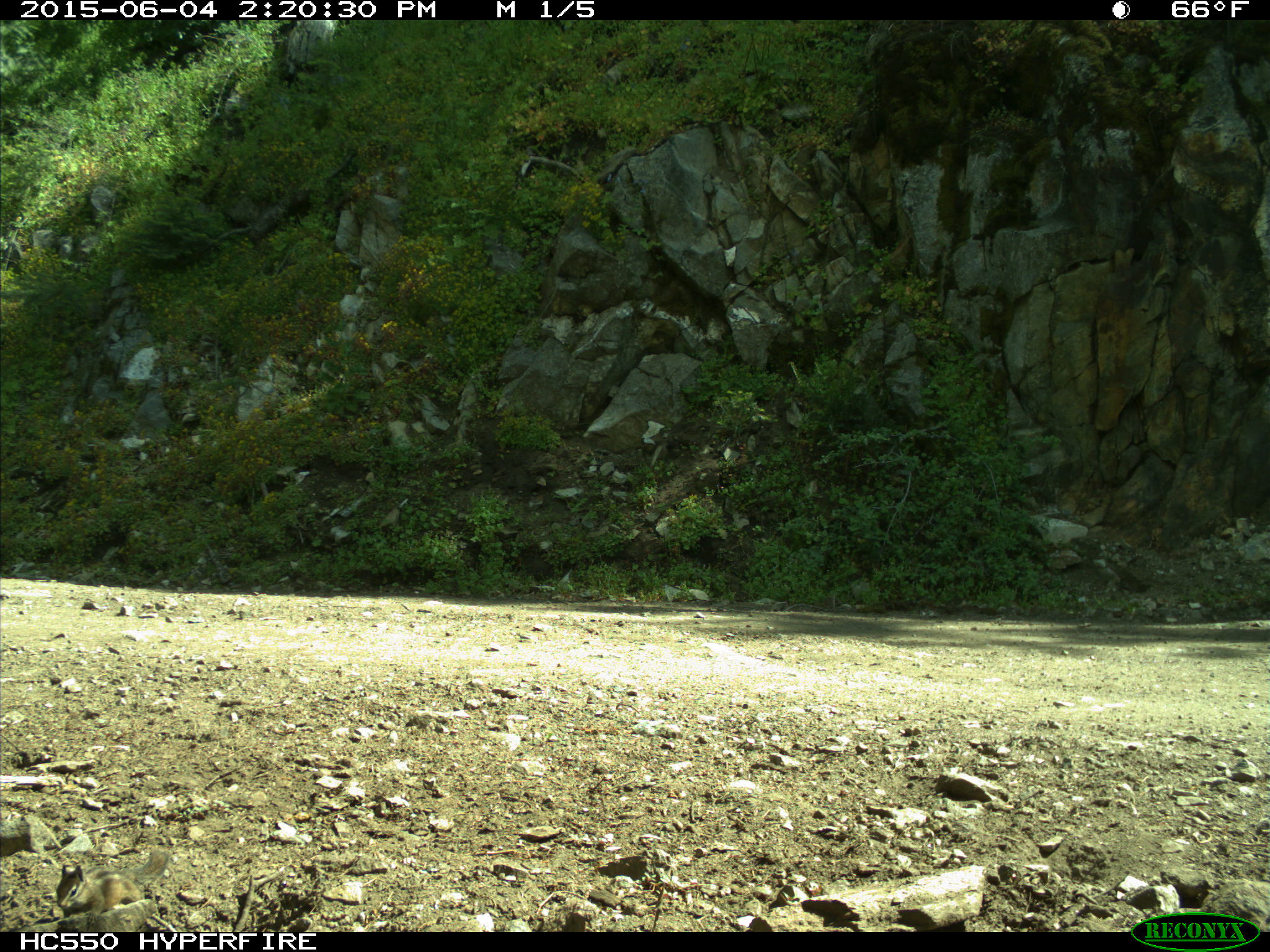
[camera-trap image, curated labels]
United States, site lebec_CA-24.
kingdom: Animalia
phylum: Chordata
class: Mammalia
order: Rodentia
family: Sciuridae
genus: Tamias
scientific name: Tamias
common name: chipmunk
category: unidentified chipmunk